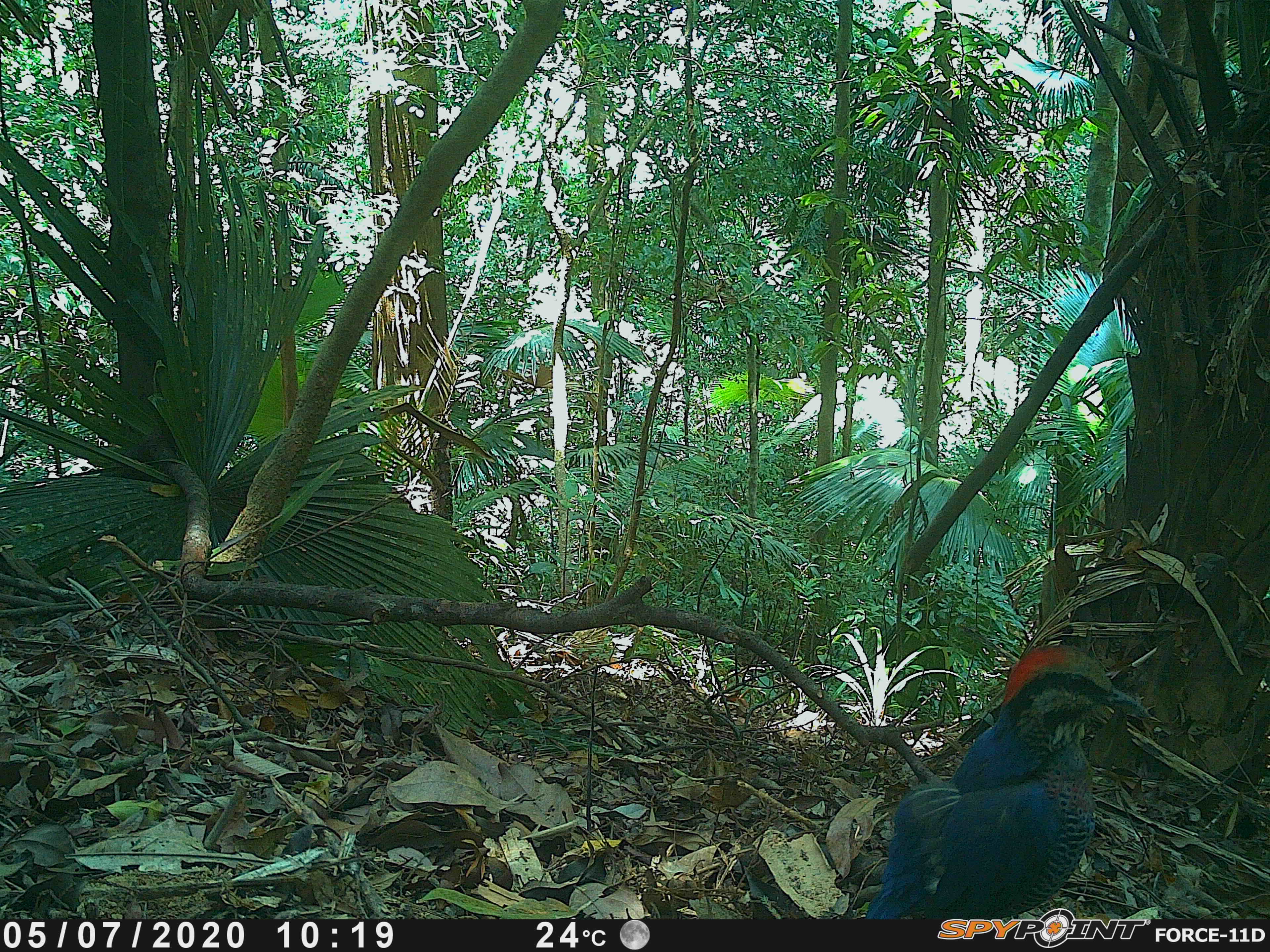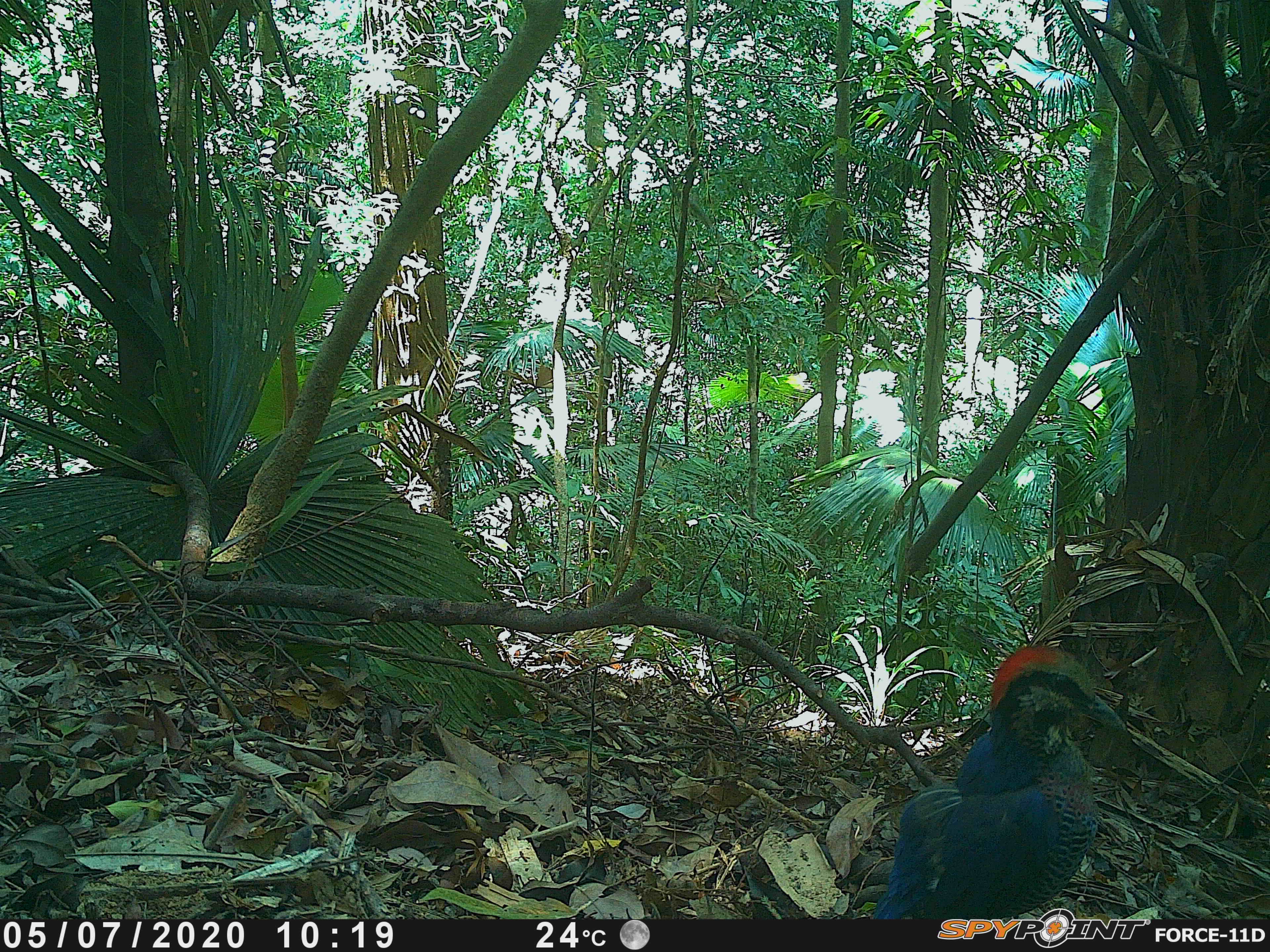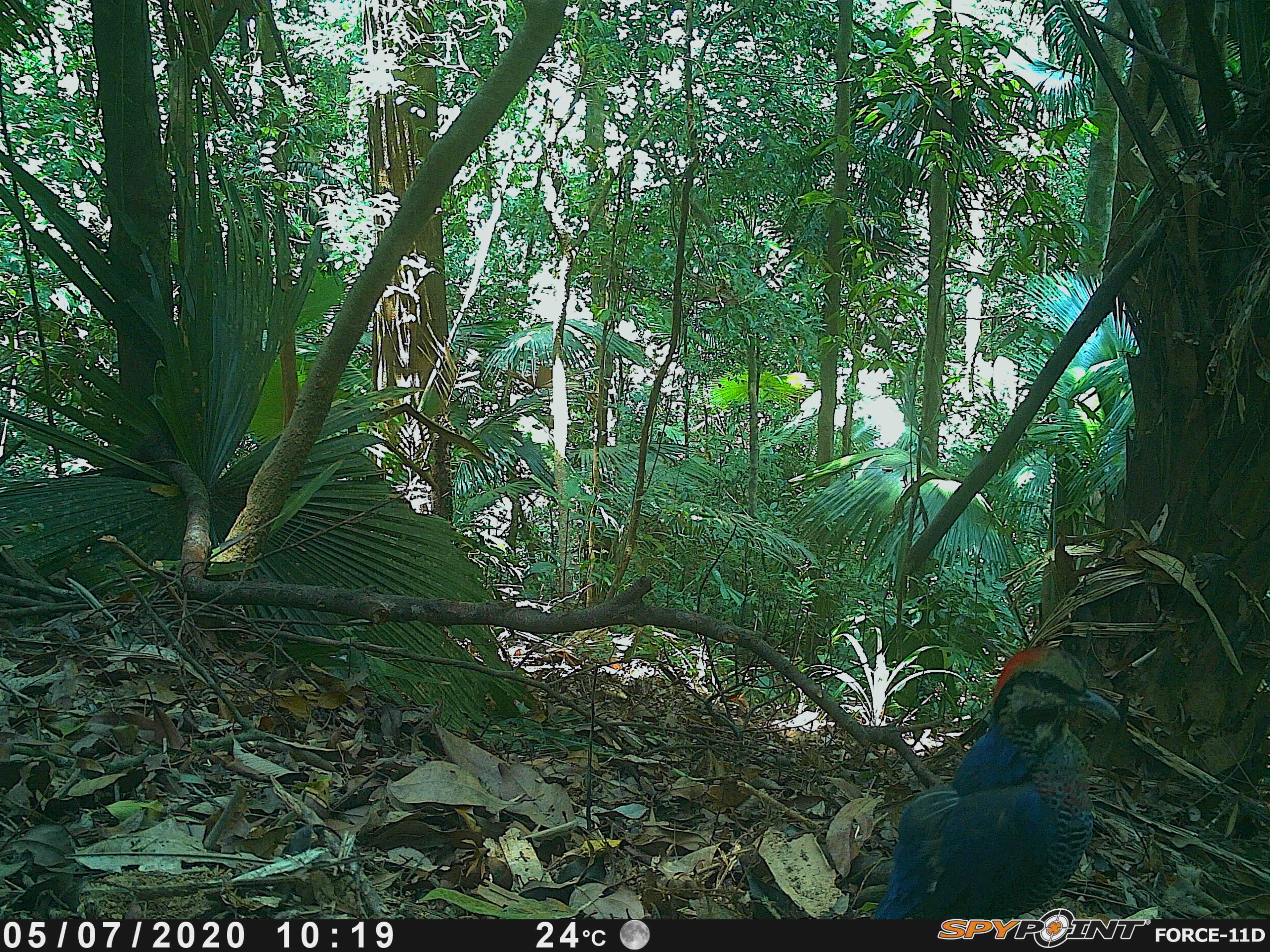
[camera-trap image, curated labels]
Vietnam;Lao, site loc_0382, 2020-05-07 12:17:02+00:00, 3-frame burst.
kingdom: Animalia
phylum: Chordata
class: Aves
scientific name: Aves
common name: bird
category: unidentified bird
Unidentified bird (bird) (Aves). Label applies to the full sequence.